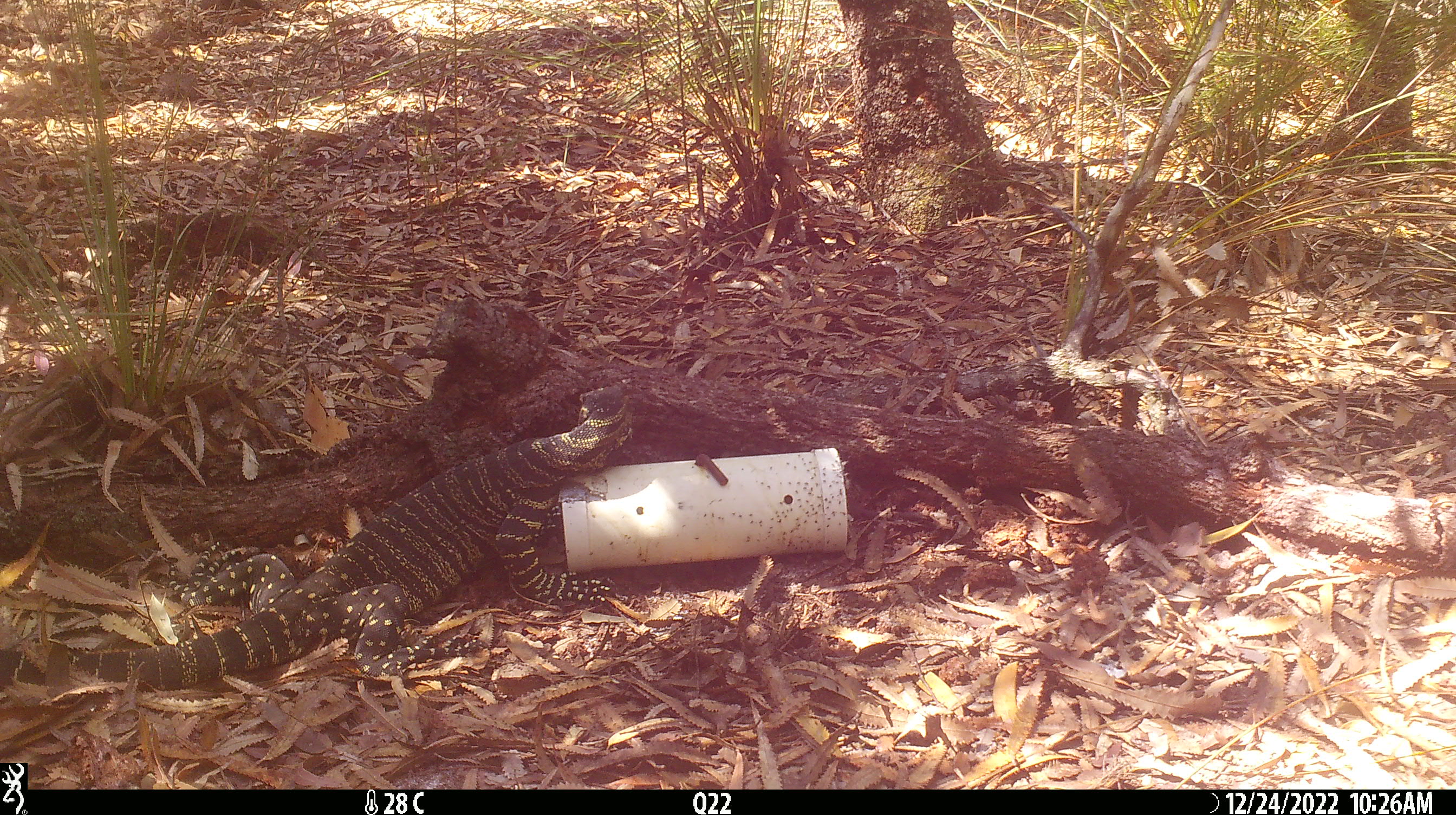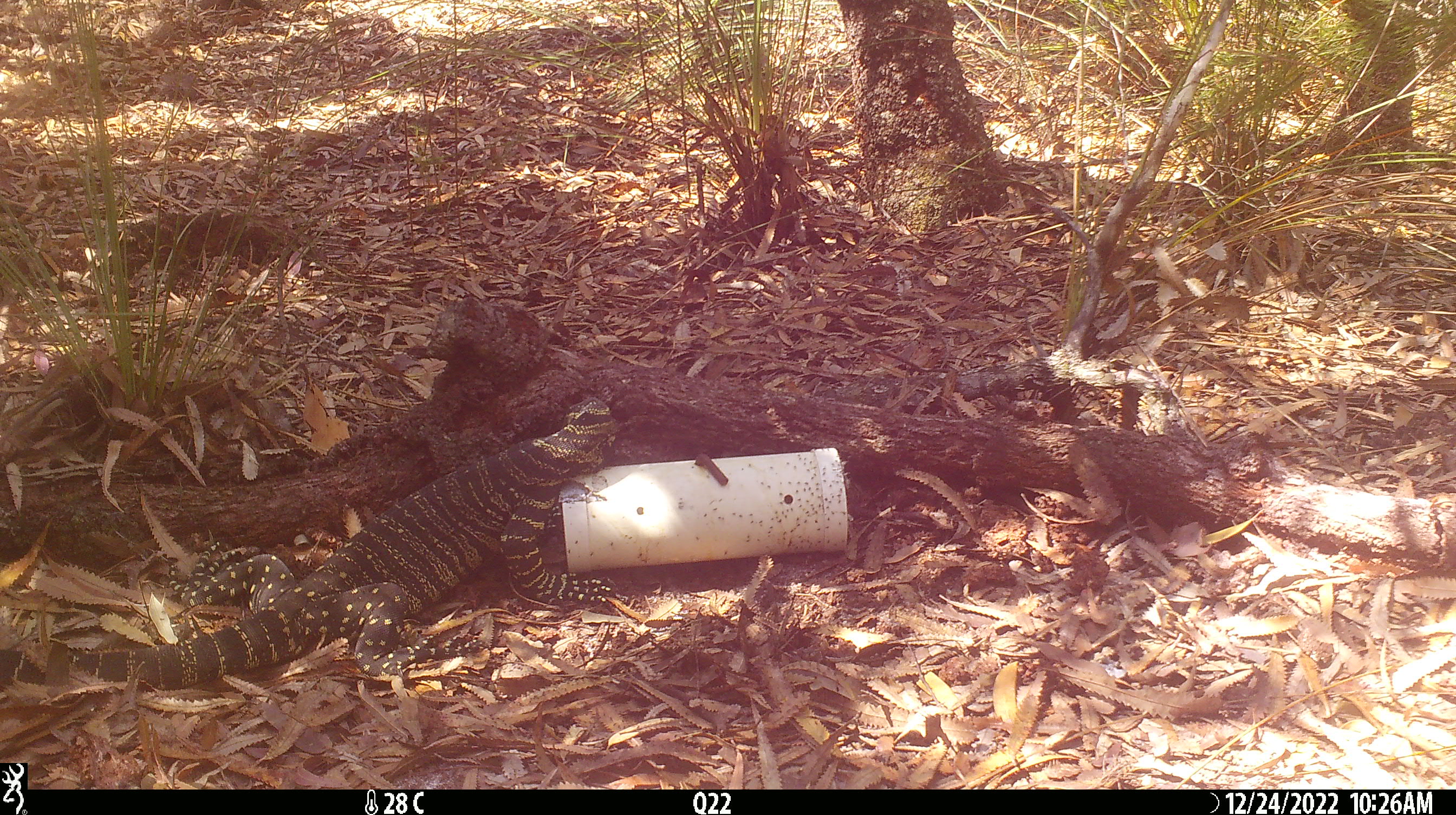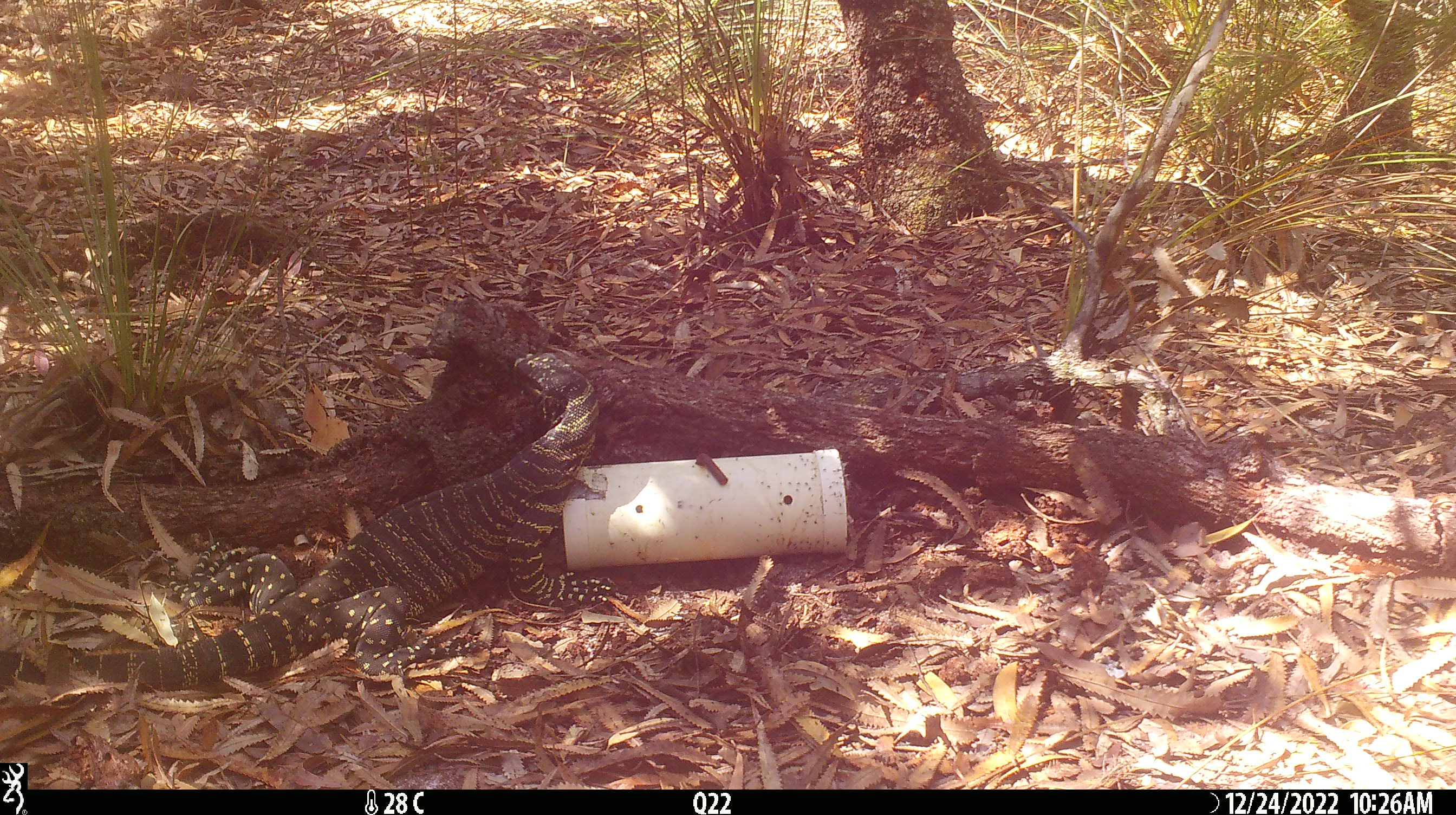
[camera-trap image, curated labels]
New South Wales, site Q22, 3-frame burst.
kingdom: Animalia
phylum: Chordata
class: Reptilia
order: Squamata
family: Varanidae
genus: Varanus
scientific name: Varanus varius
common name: lace monitor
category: goanna